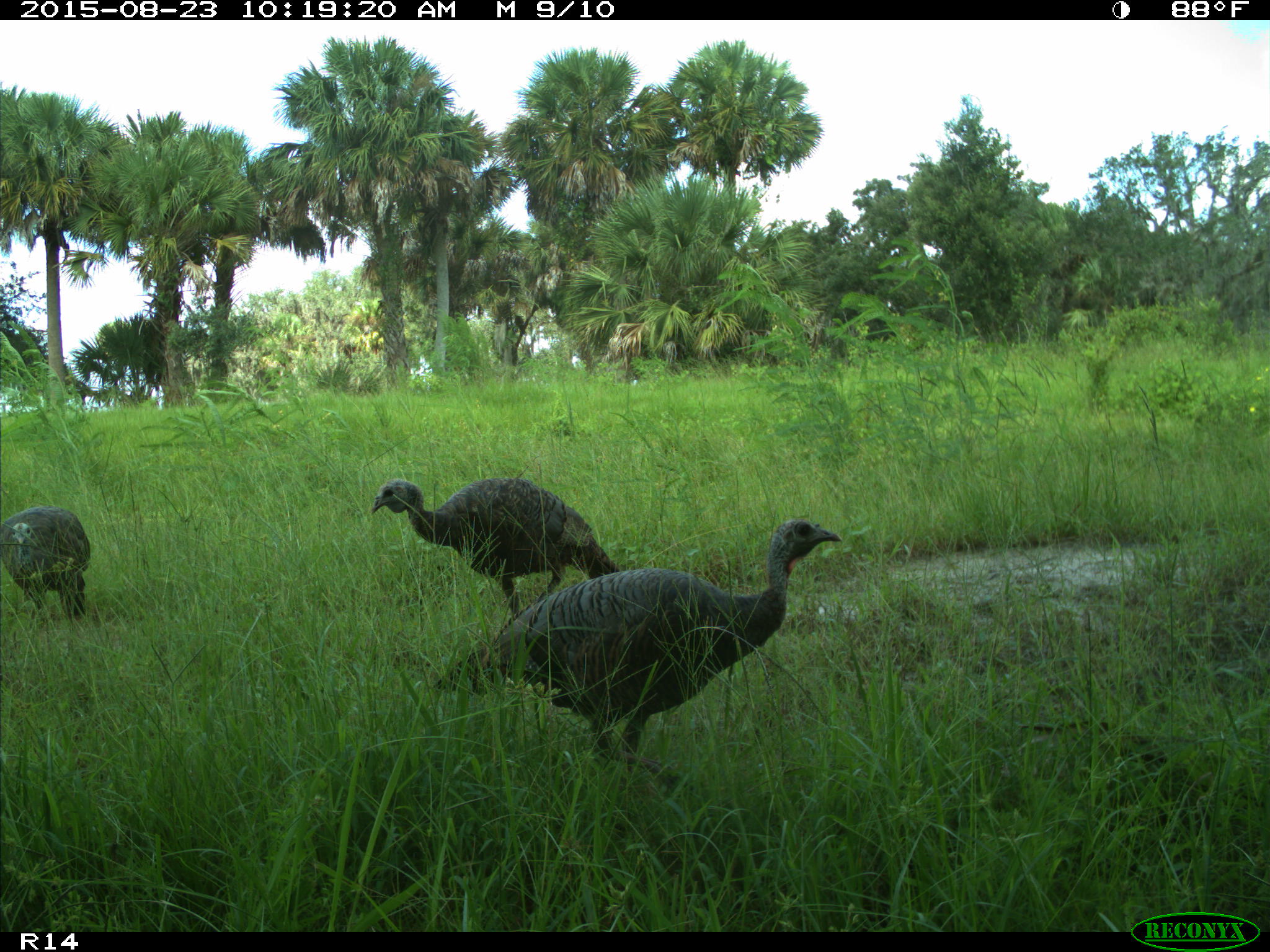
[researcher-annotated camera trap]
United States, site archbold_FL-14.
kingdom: Animalia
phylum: Chordata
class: Aves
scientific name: Aves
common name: birds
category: unidentified bird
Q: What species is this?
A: Unidentified bird (birds) (Aves).